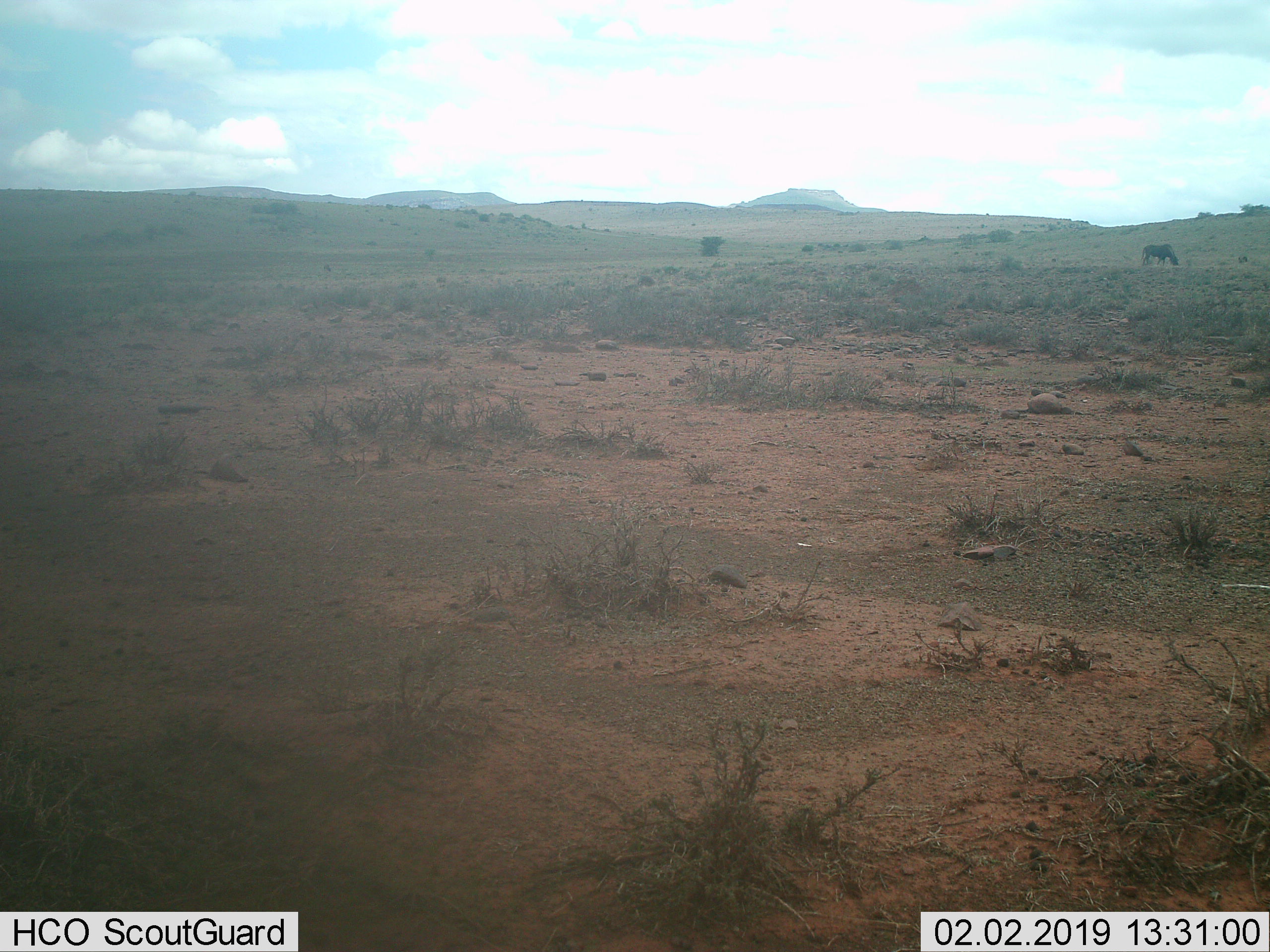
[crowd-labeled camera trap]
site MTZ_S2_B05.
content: unidentified animal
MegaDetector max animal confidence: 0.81